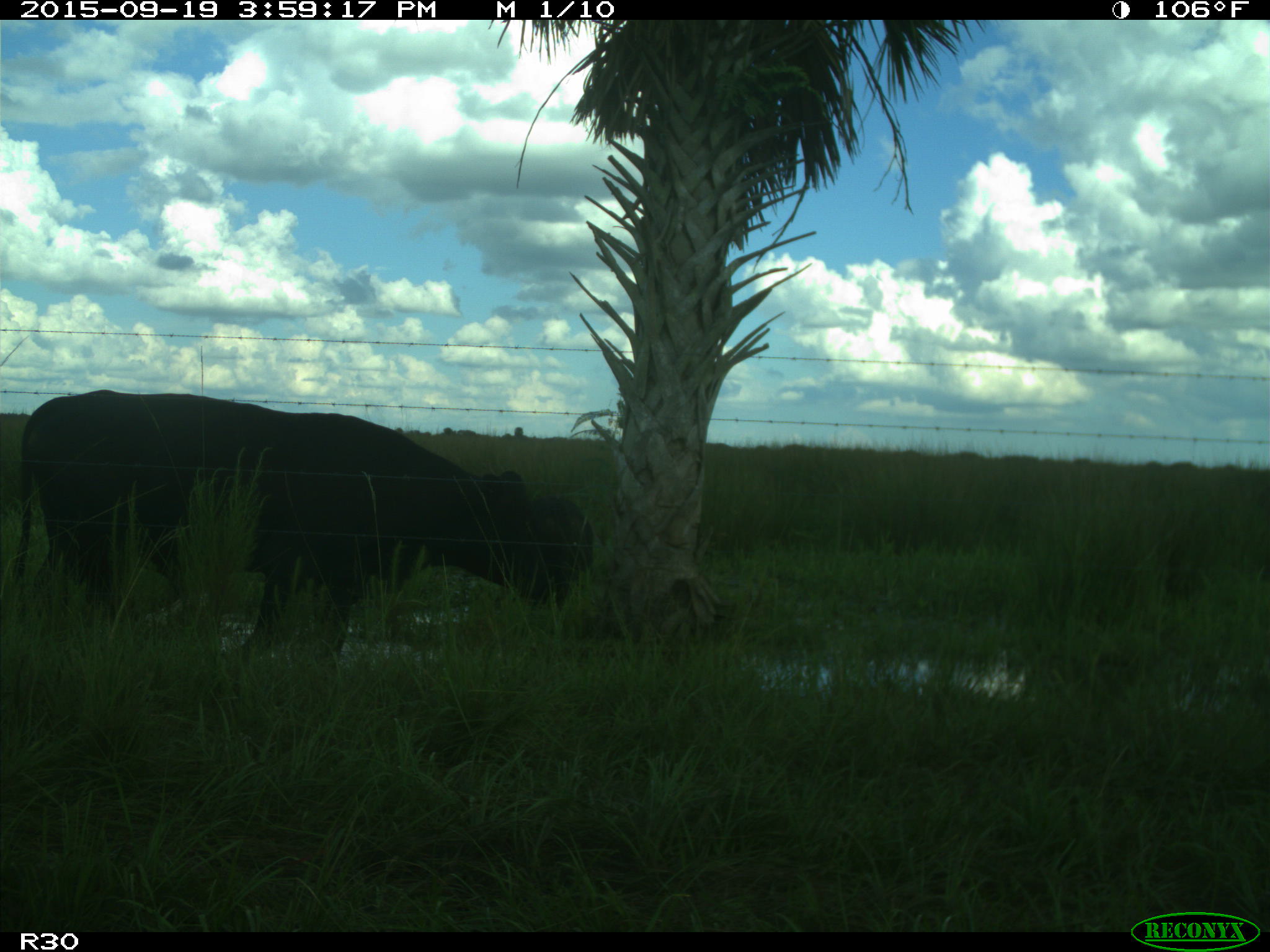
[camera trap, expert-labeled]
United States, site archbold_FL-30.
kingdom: Animalia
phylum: Chordata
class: Mammalia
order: Artiodactyla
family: Bovidae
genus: Bos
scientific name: Bos taurus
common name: domestic cow